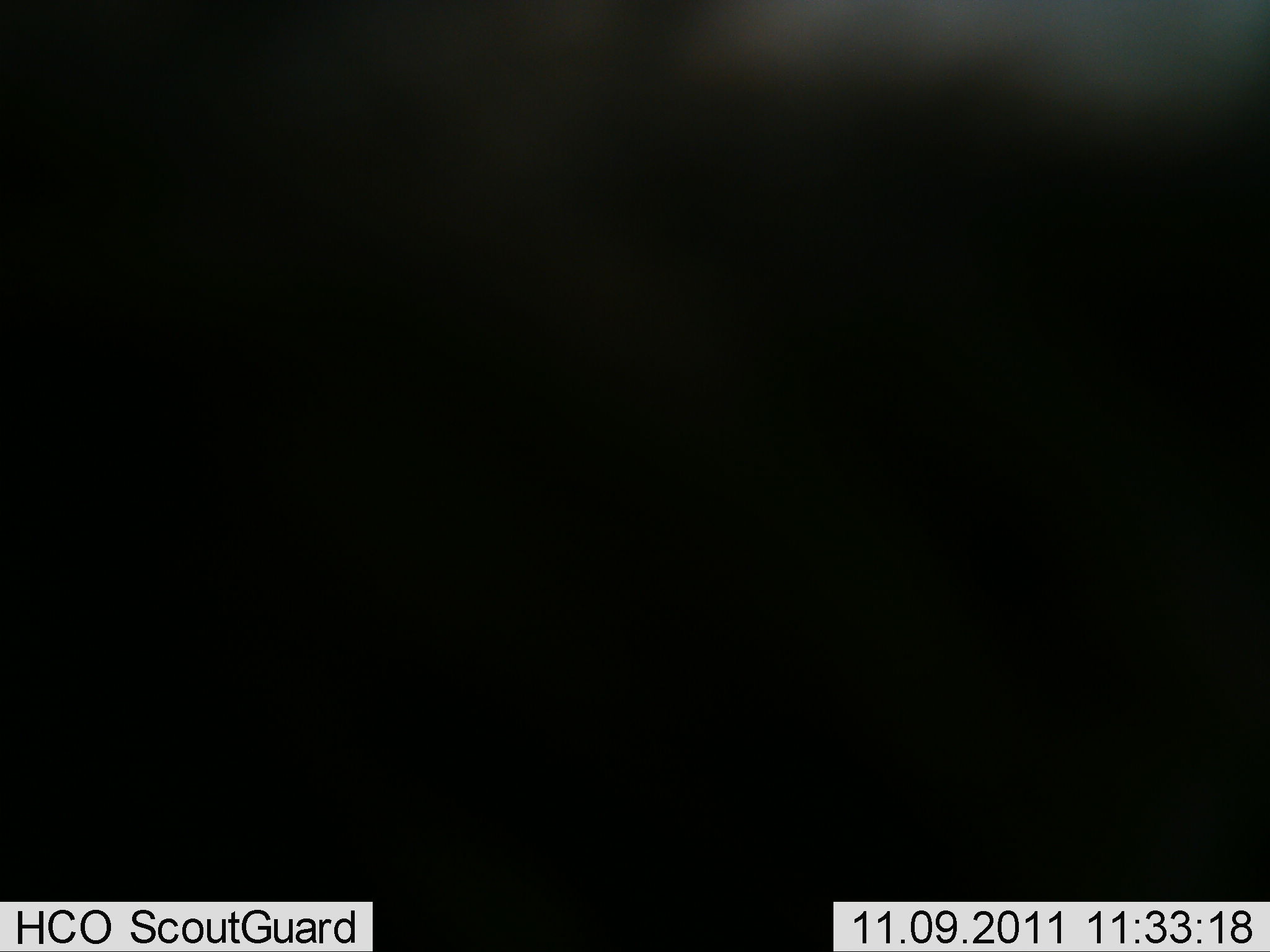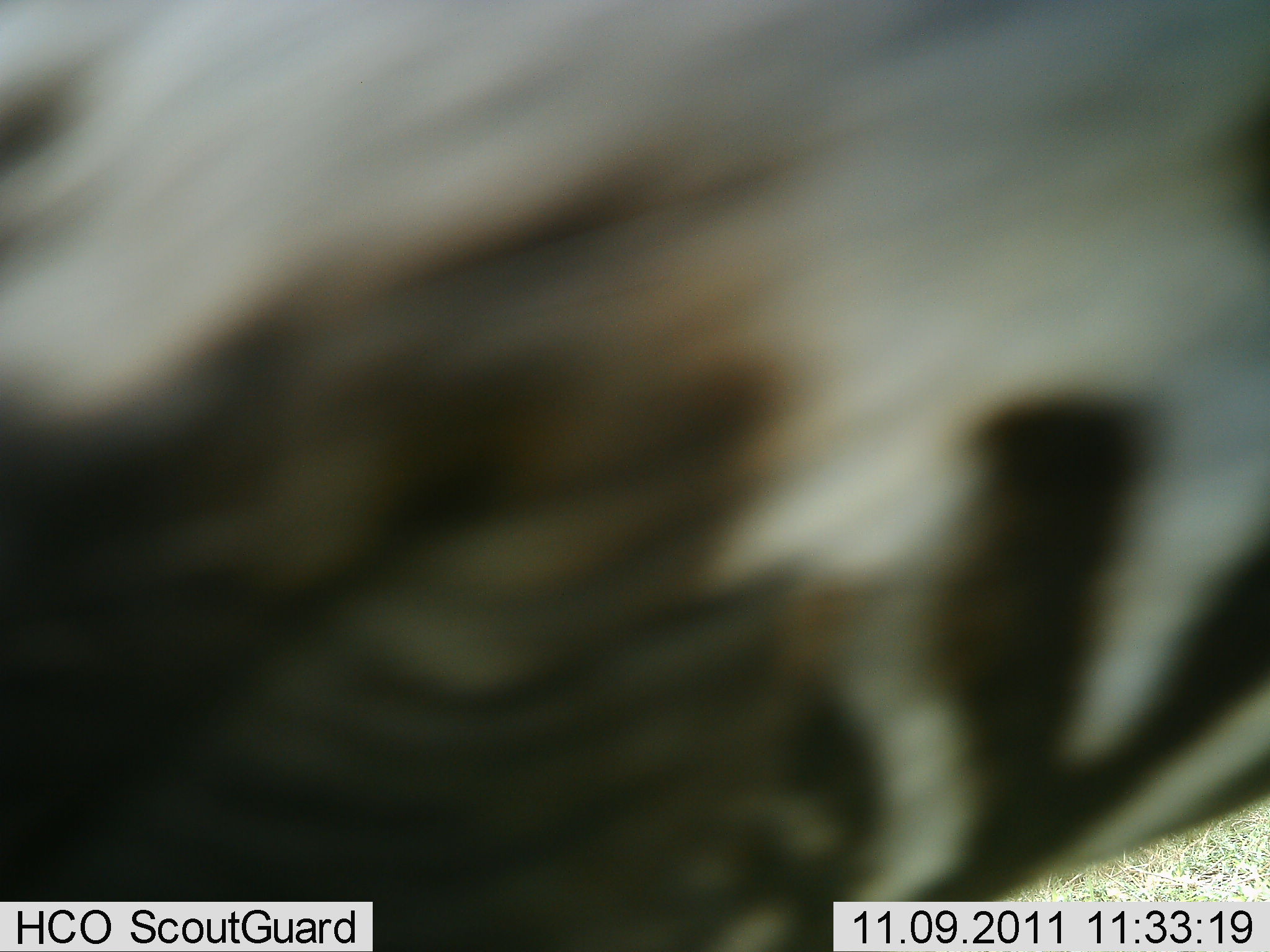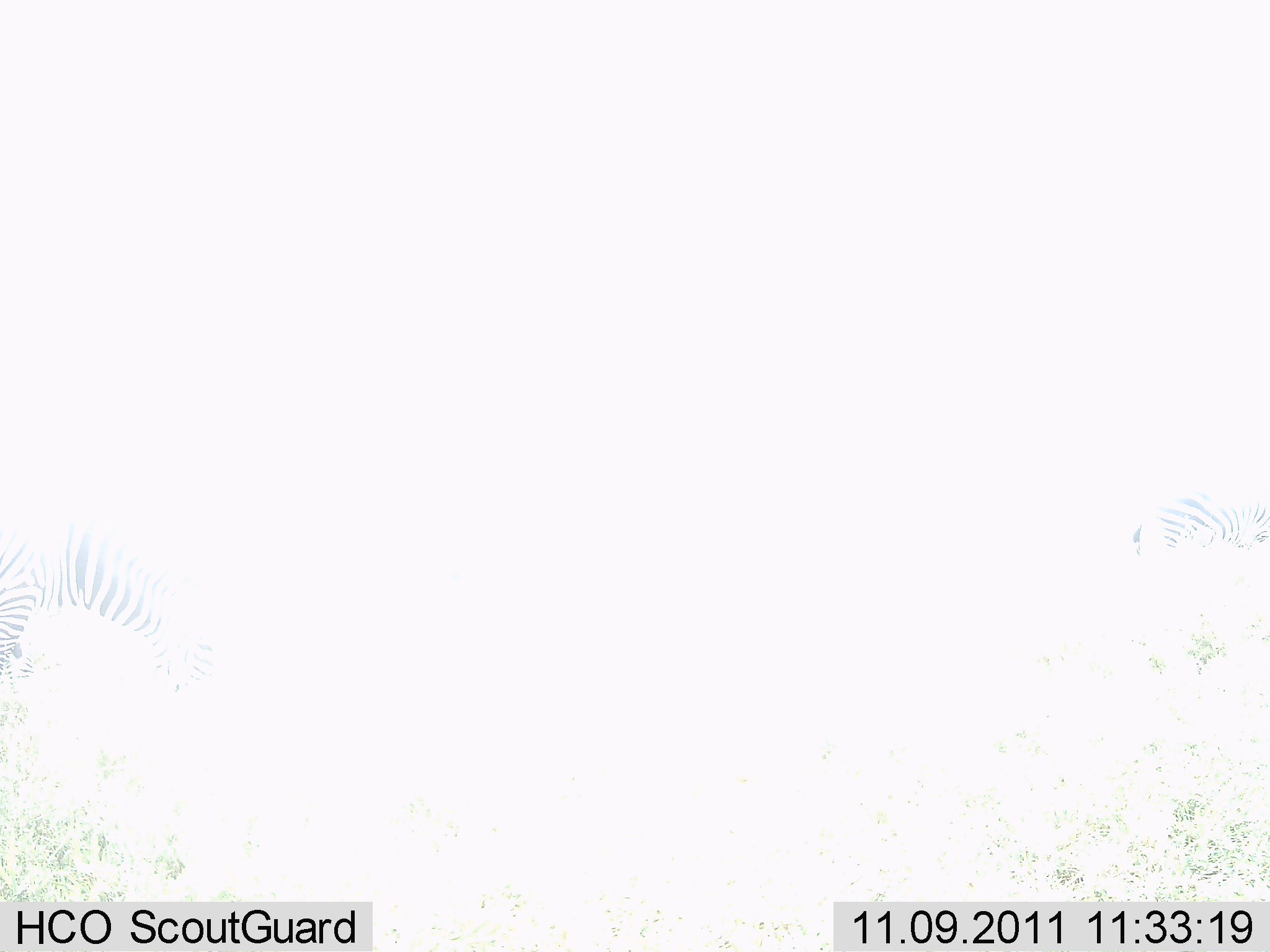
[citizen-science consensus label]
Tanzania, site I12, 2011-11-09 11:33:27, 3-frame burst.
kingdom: Animalia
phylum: Chordata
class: Mammalia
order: Perissodactyla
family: Equidae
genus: Equus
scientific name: Equus quagga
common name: plains zebra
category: zebra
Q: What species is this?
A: Zebra (plains zebra) (Equus quagga).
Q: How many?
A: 1.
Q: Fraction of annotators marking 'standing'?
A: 20%.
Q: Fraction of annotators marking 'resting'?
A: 0%.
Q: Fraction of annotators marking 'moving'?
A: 70%.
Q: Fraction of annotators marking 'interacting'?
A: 10%.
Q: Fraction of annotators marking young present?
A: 0%.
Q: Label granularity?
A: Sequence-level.